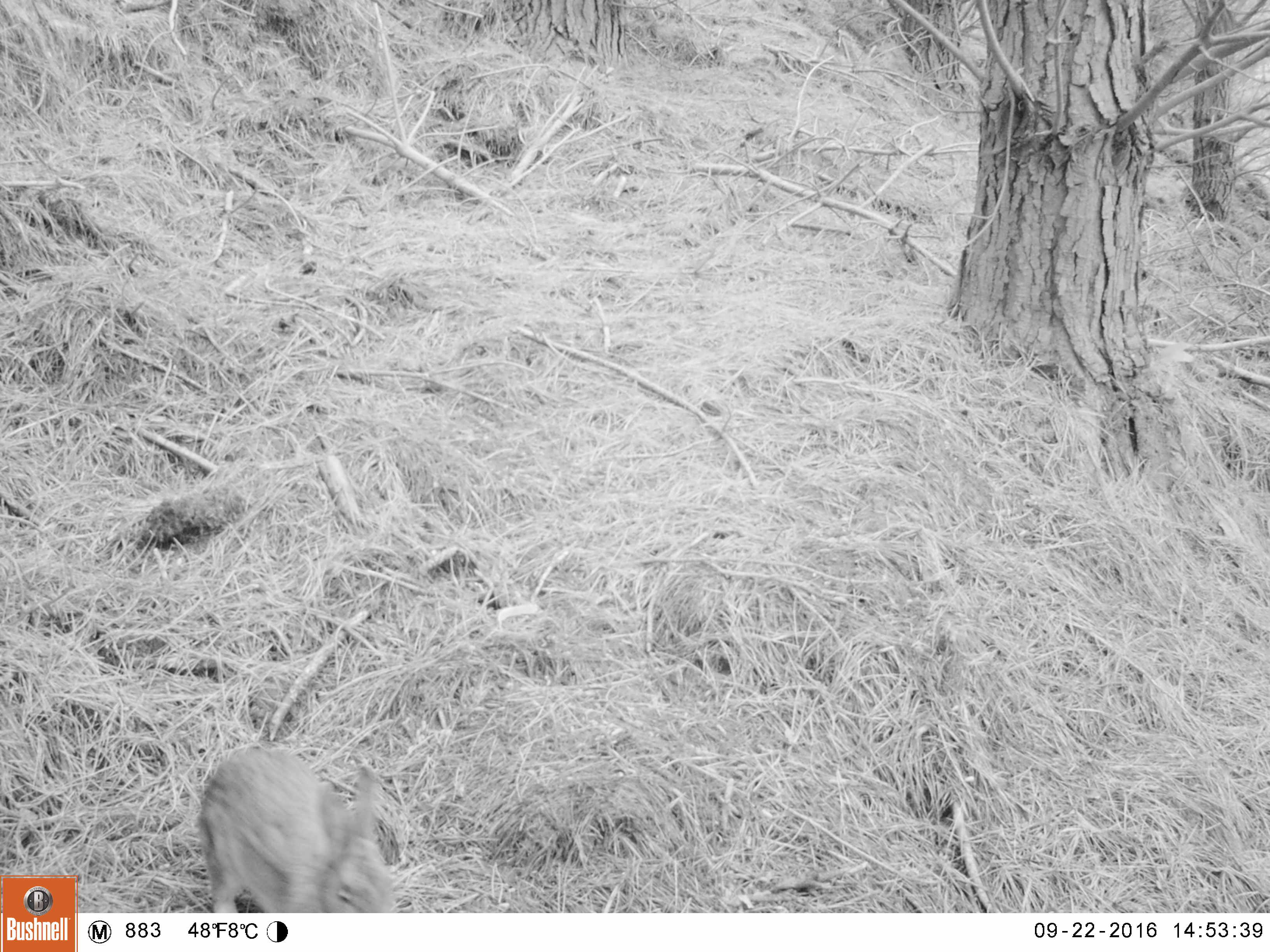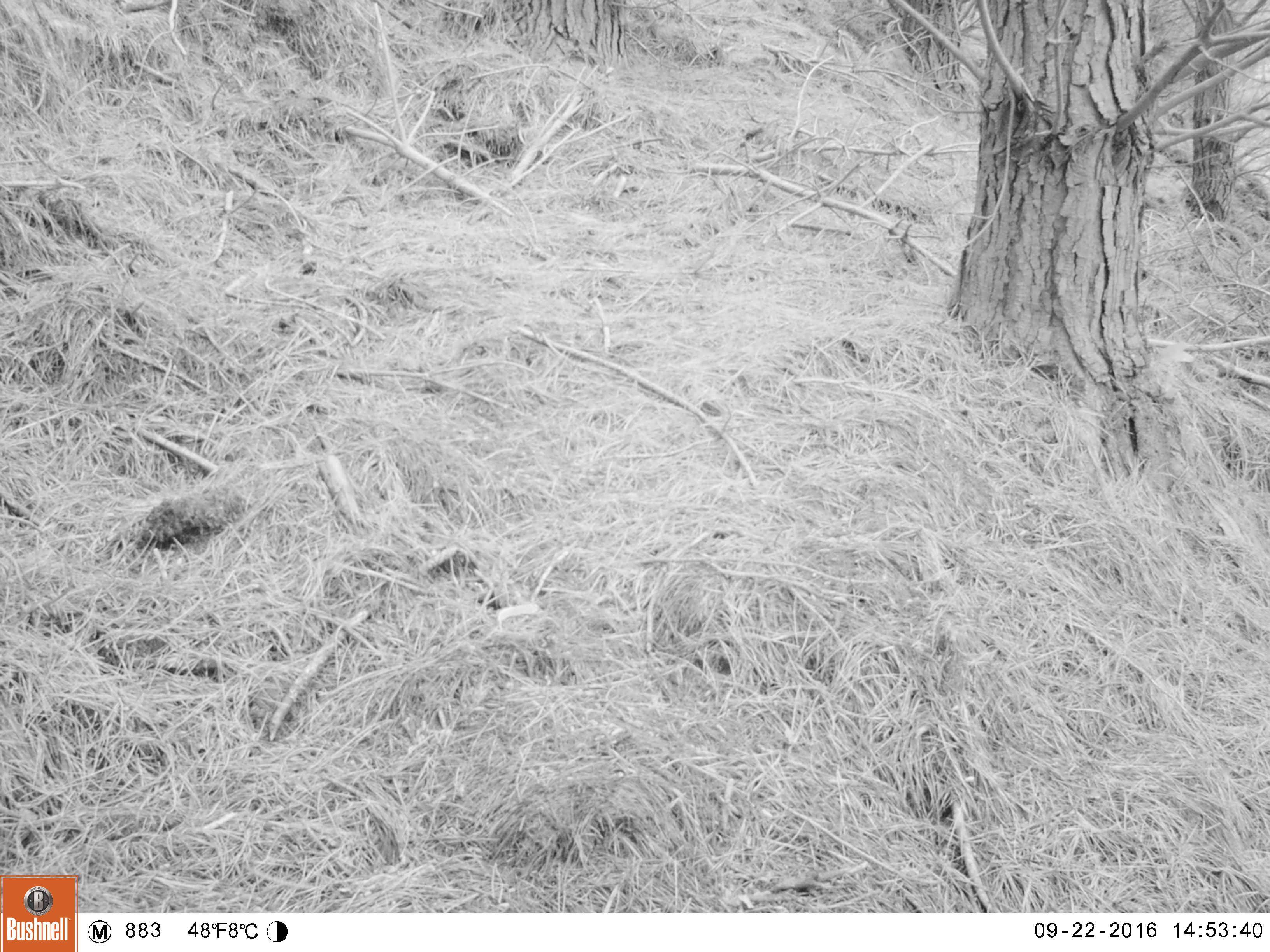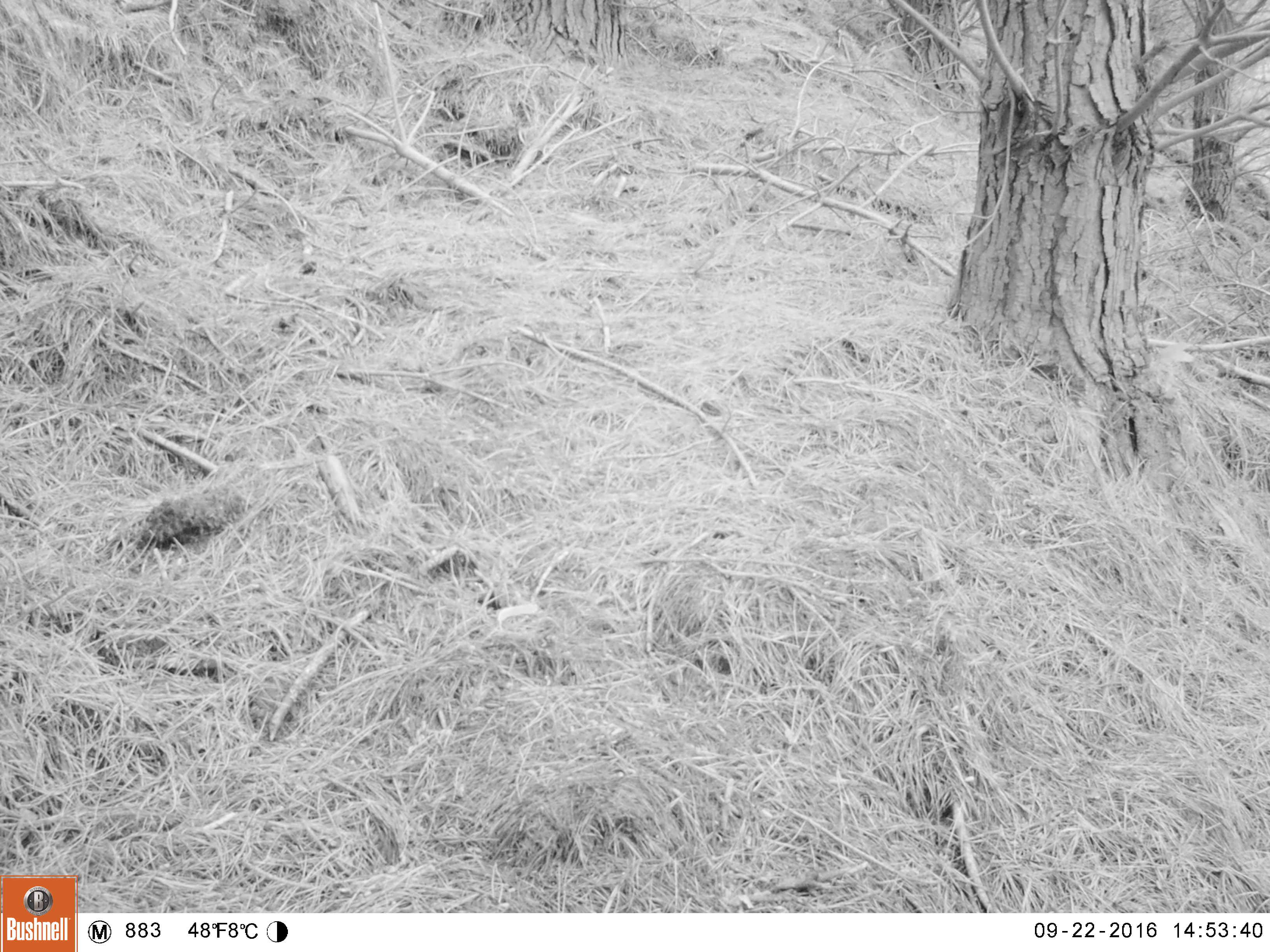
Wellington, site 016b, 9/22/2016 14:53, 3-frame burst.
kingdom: Animalia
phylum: Chordata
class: Mammalia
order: Lagomorpha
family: Leporidae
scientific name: Leporidae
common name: rabbit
Rabbit (Leporidae).